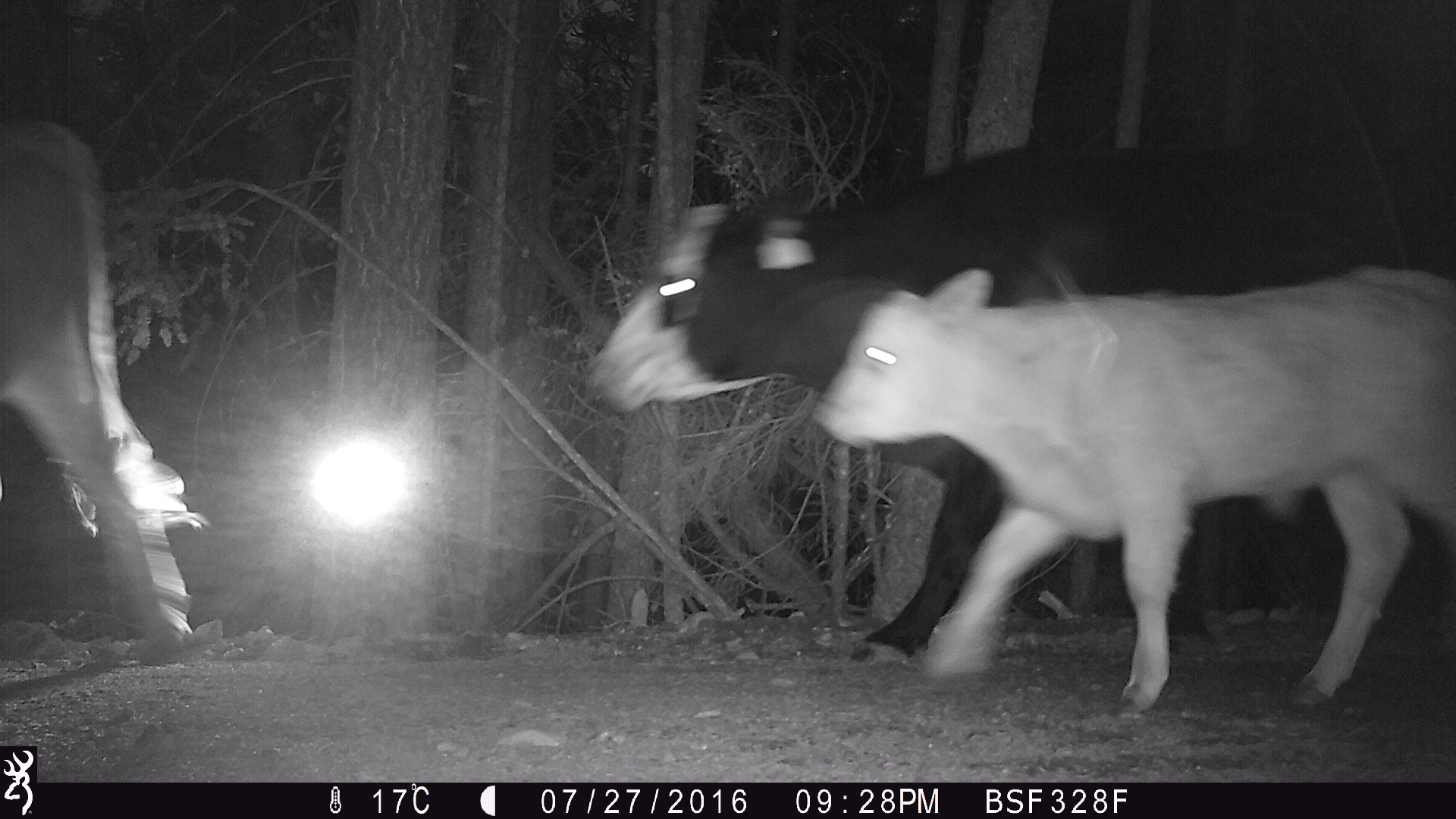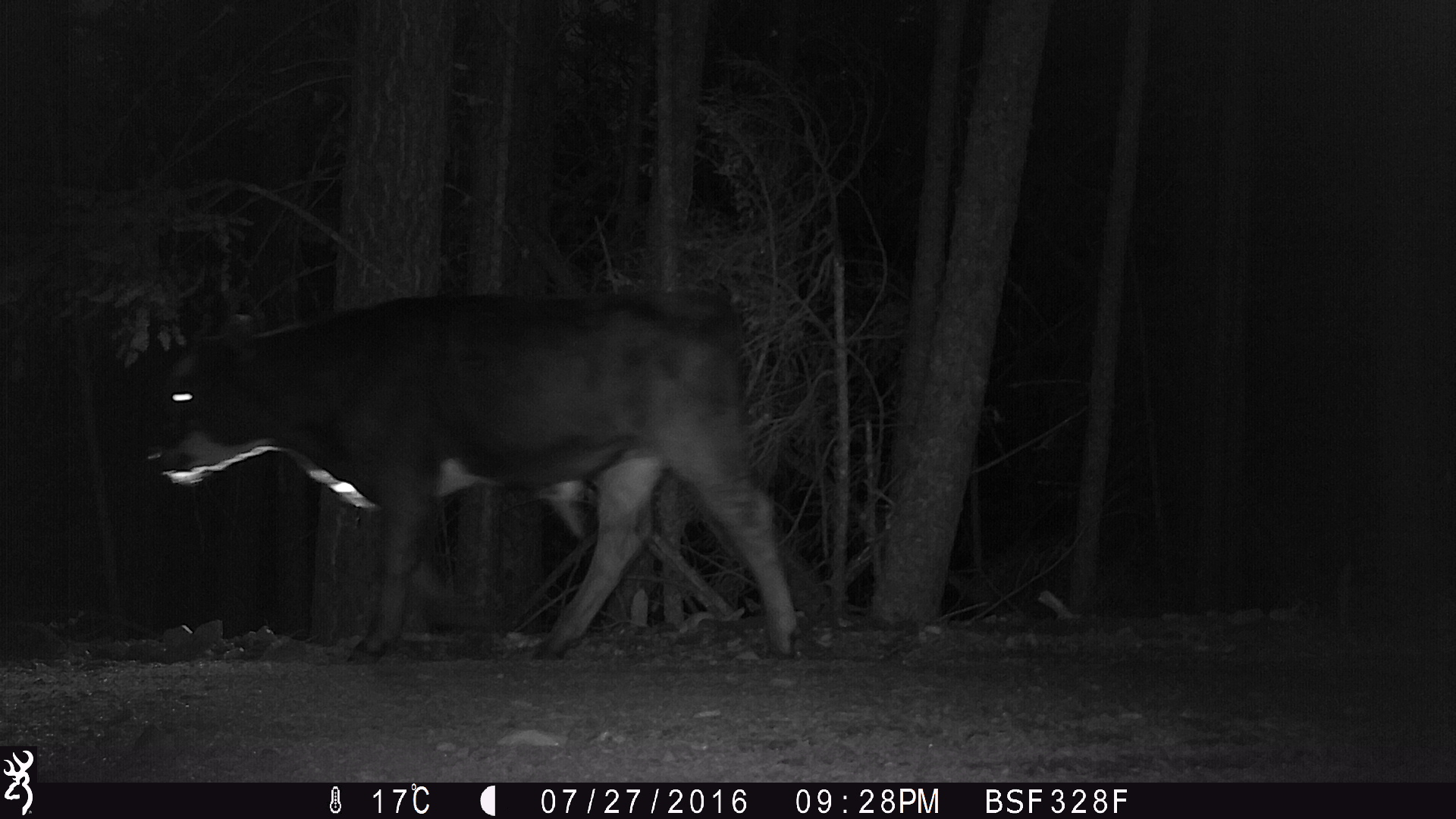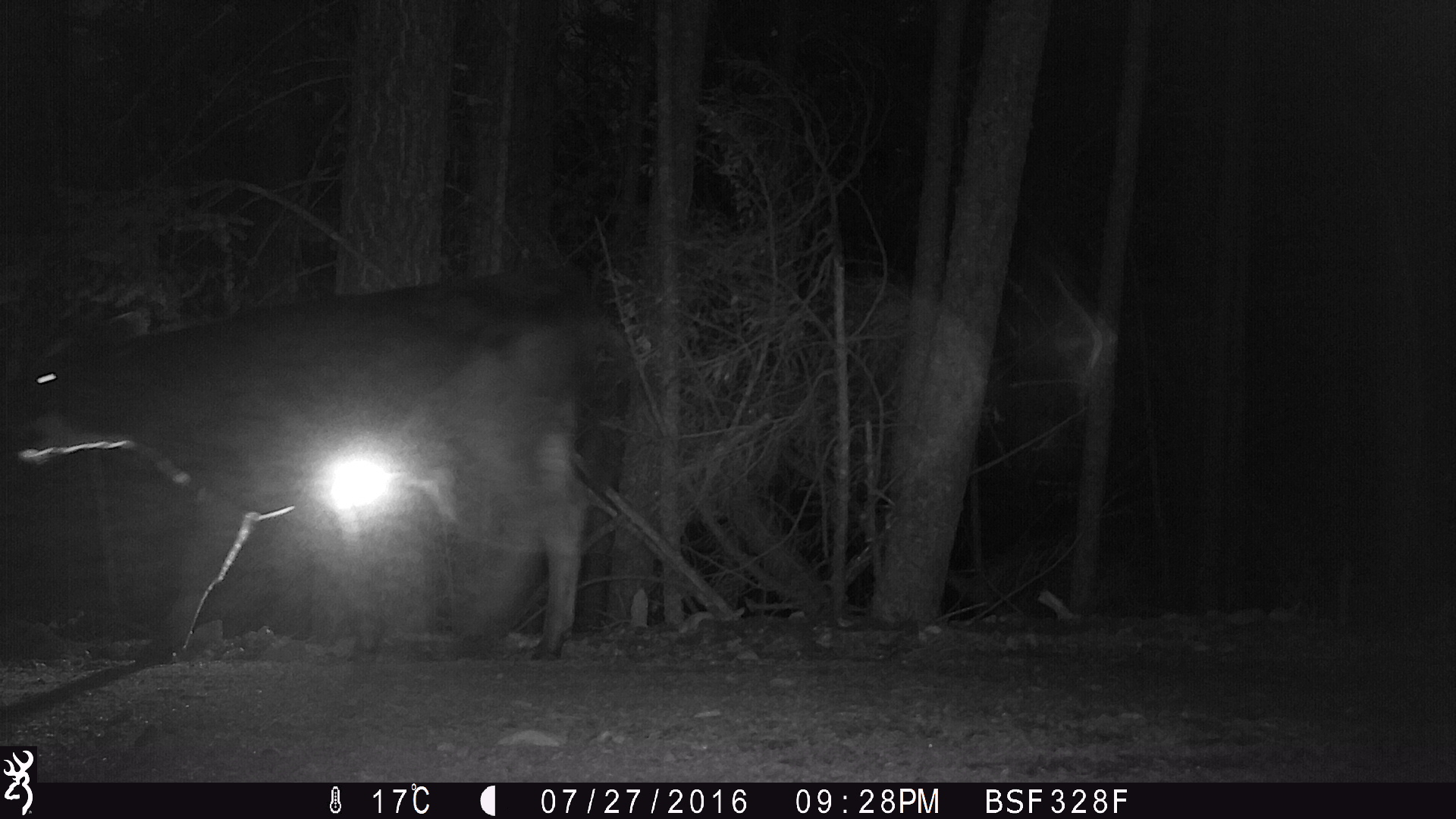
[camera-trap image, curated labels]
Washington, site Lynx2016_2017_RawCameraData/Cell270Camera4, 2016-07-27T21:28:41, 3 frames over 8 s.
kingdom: Animalia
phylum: Chordata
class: Mammalia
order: Artiodactyla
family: Bovidae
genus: Bos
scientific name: Bos taurus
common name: domestic cattle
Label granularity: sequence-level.